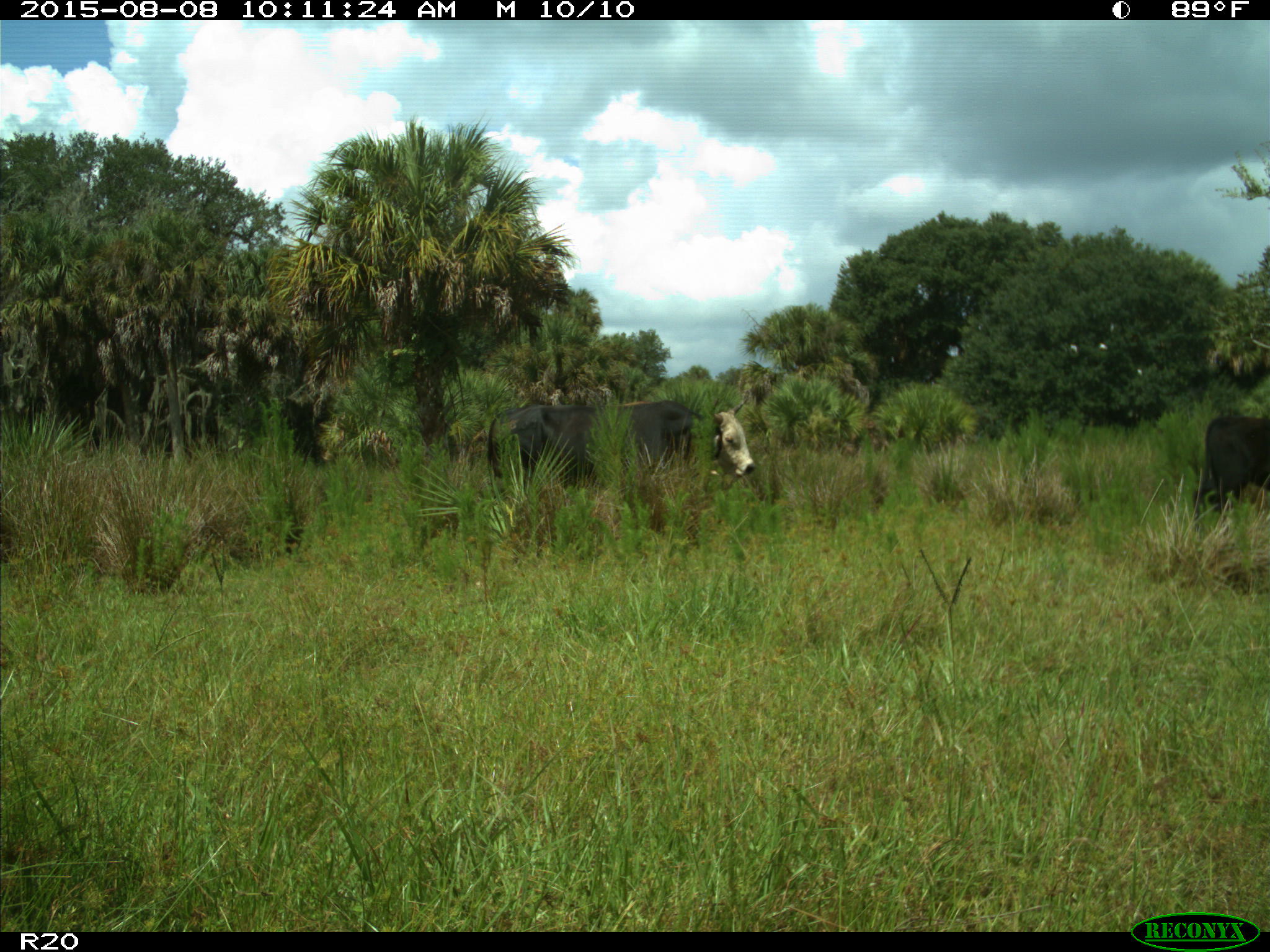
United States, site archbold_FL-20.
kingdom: Animalia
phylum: Chordata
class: Mammalia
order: Artiodactyla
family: Bovidae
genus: Bos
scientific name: Bos taurus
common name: domestic cow